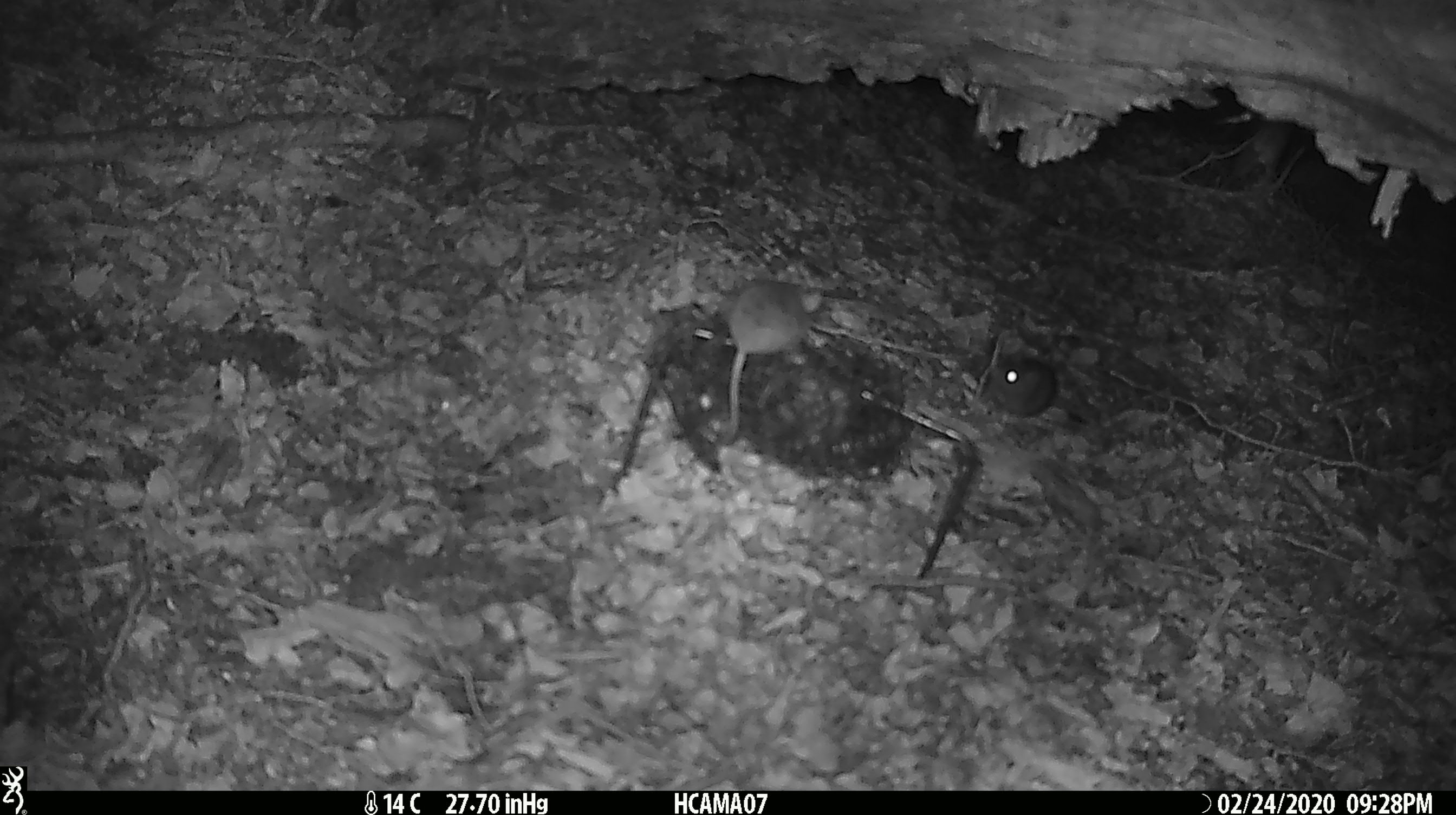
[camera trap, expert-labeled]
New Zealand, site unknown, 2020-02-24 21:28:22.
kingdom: Animalia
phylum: Chordata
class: Mammalia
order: Rodentia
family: Muridae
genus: Mus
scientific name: Mus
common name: mouse